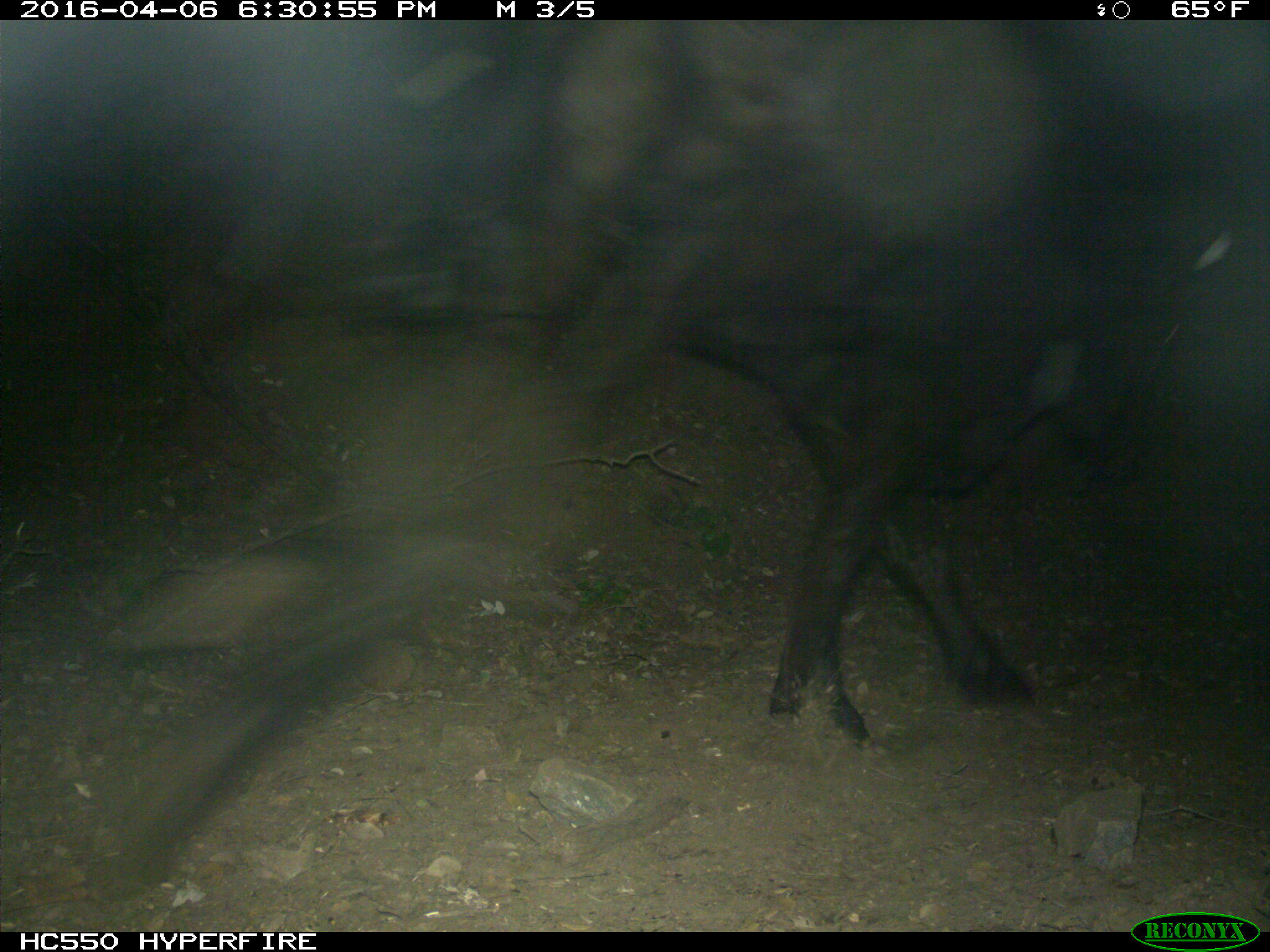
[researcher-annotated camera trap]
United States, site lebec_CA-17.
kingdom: Animalia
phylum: Chordata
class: Mammalia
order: Artiodactyla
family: Bovidae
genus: Bos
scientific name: Bos taurus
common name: domestic cow